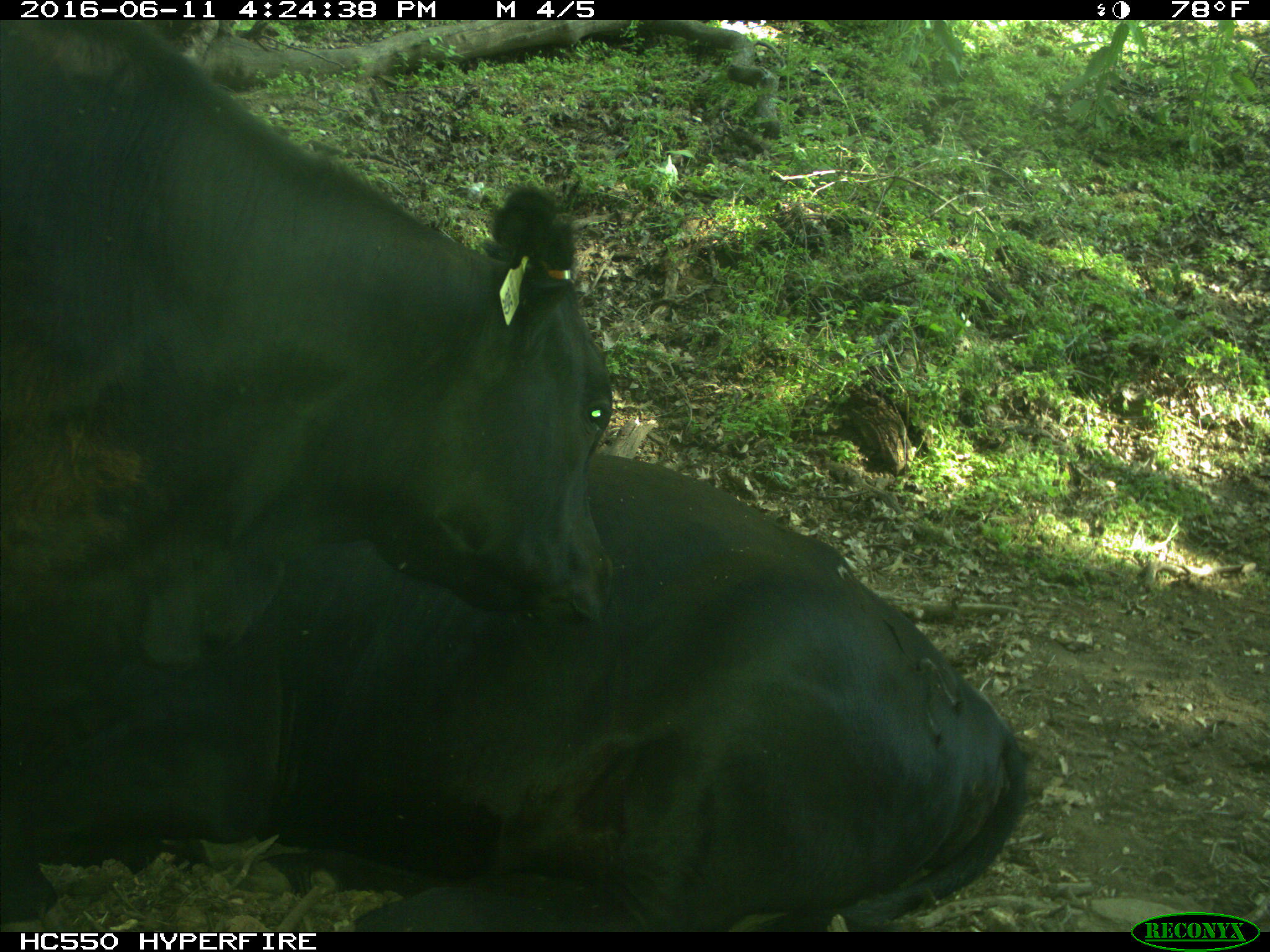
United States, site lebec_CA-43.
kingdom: Animalia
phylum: Chordata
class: Mammalia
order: Artiodactyla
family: Bovidae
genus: Bos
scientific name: Bos taurus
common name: domestic cow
Bos taurus (domestic cow).